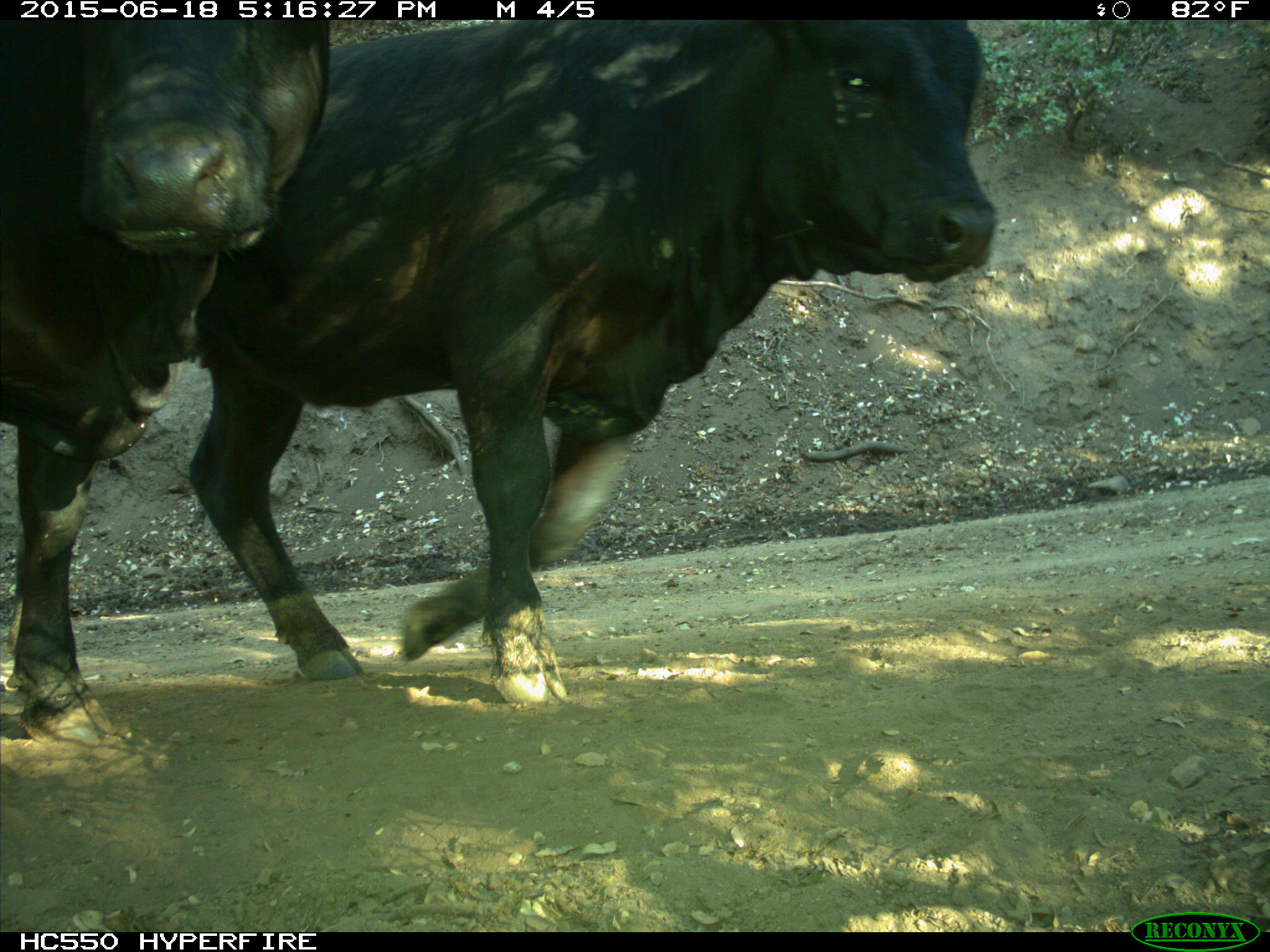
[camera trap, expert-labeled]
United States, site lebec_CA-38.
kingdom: Animalia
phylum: Chordata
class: Mammalia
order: Artiodactyla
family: Bovidae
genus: Bos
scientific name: Bos taurus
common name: domestic cow